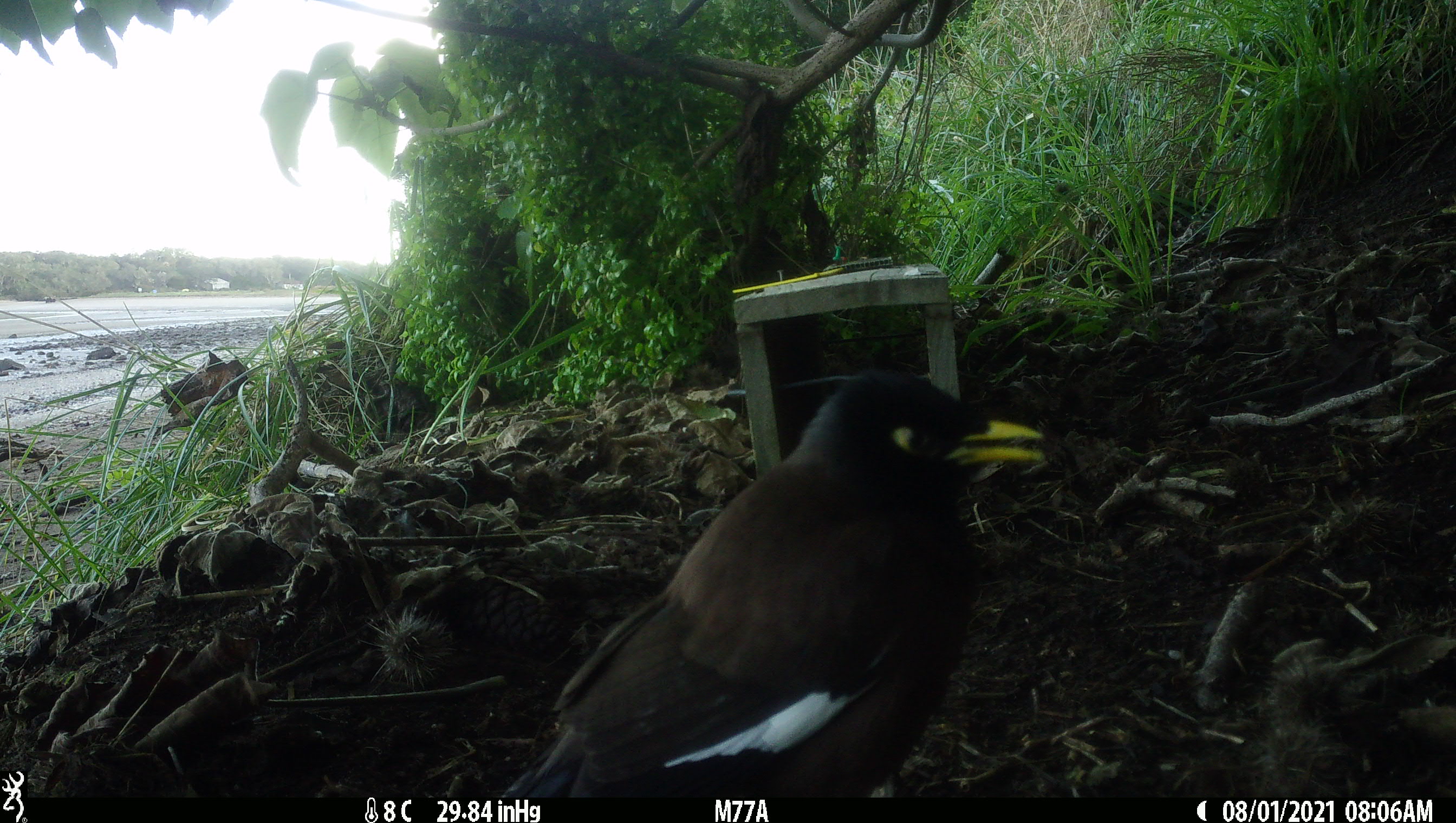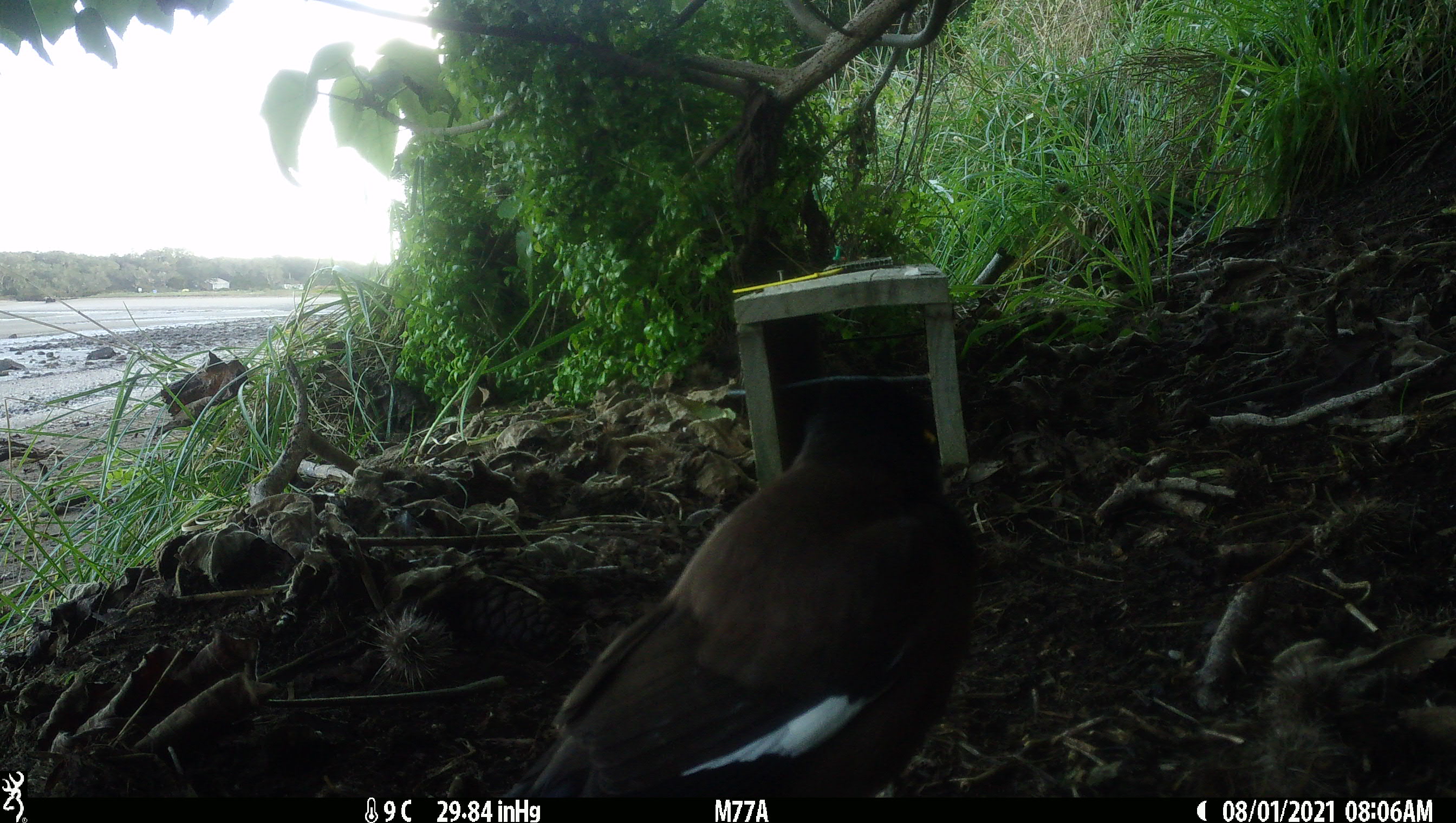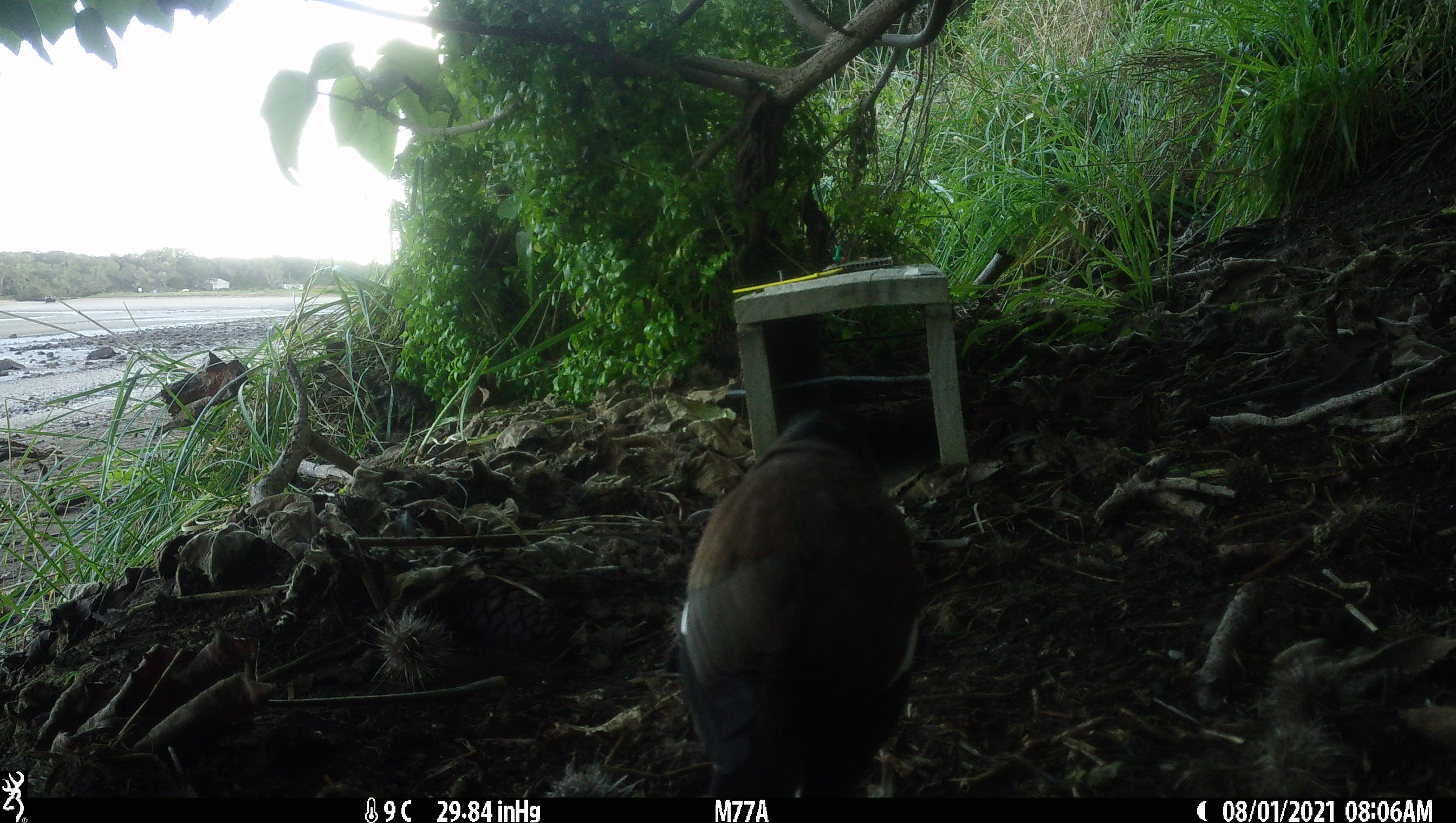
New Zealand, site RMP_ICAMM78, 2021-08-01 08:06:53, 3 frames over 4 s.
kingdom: Animalia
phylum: Chordata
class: Aves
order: Passeriformes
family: Sturnidae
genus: Acridotheres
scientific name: Acridotheres tristis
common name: common myna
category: myna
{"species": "myna (common myna) (Acridotheres tristis)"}